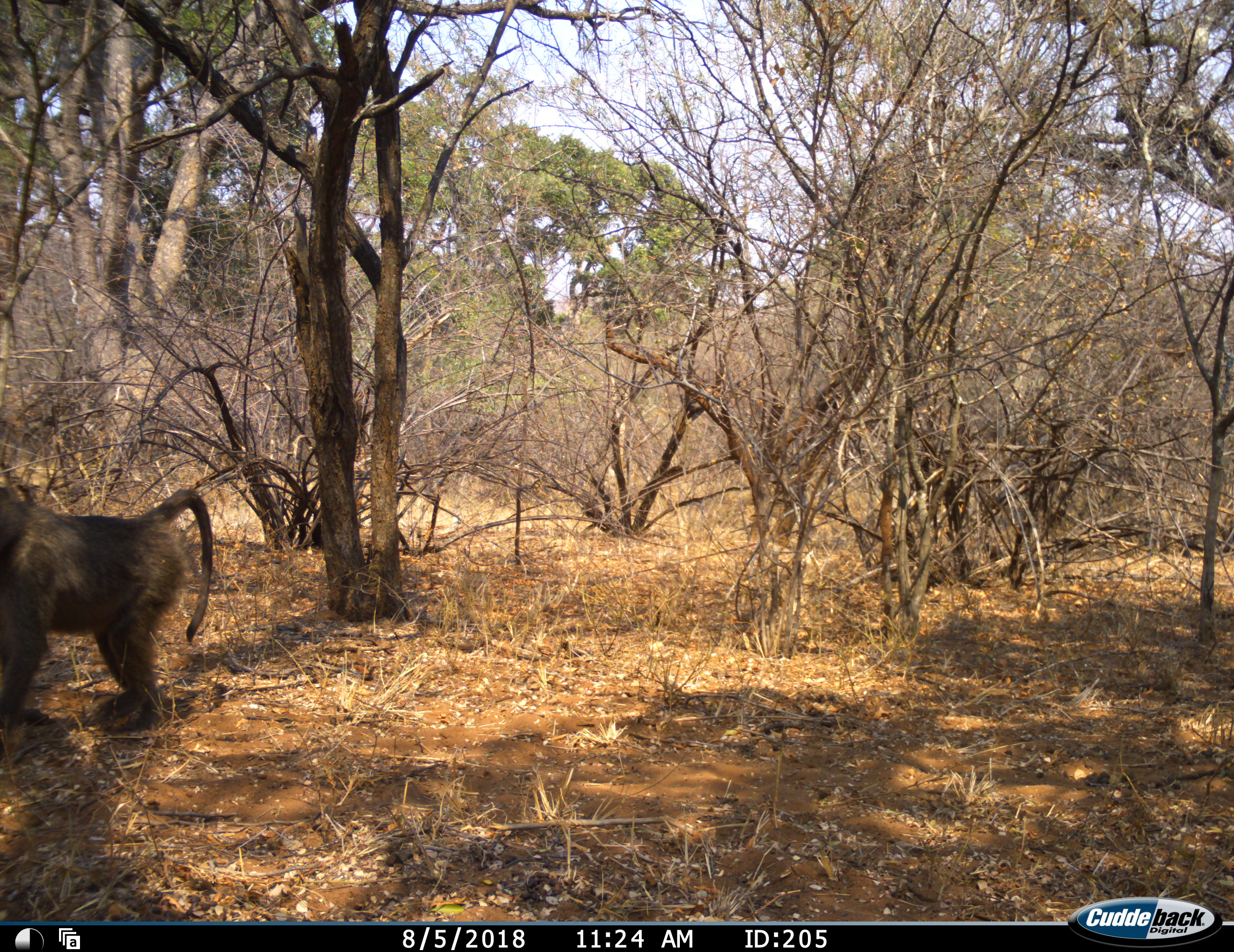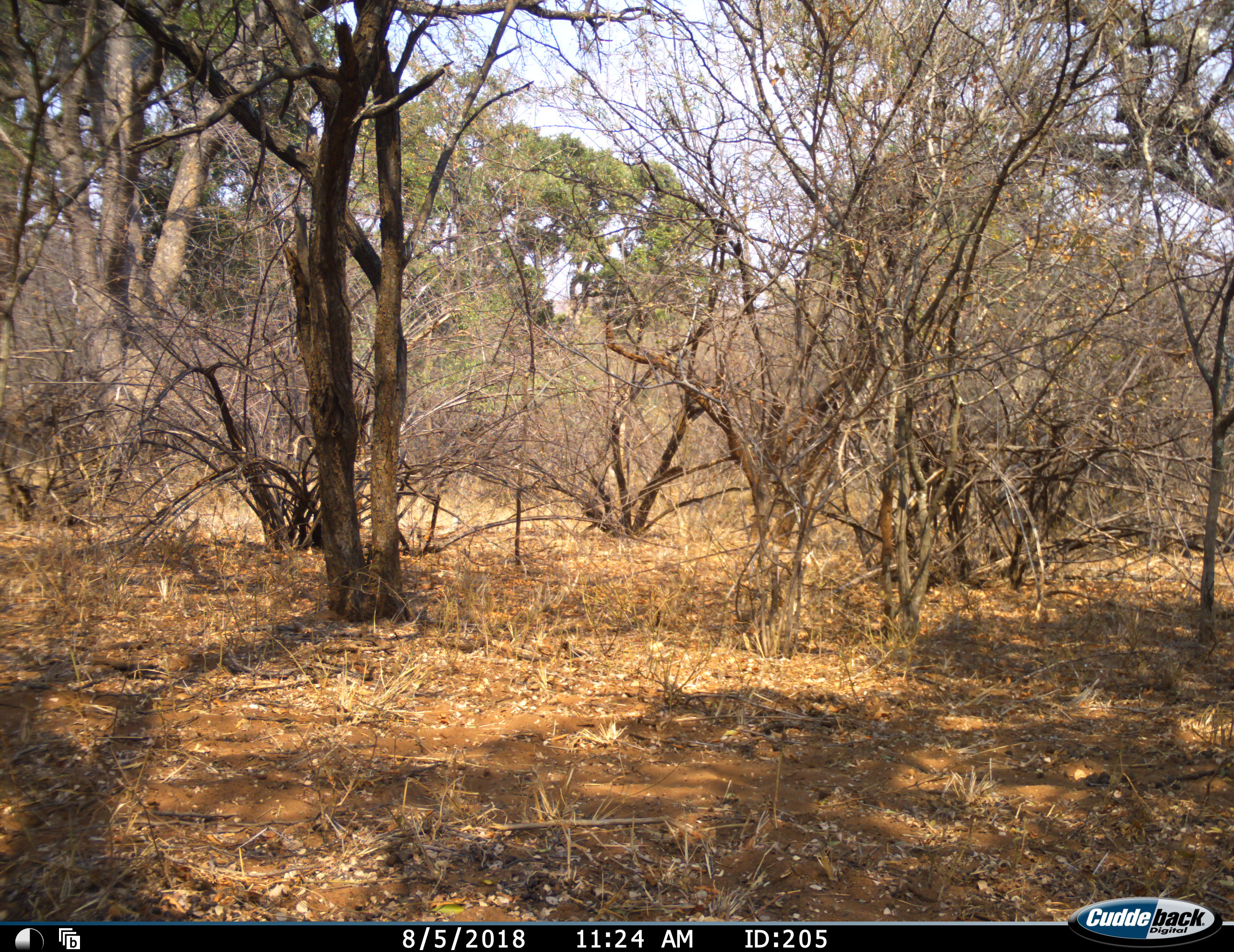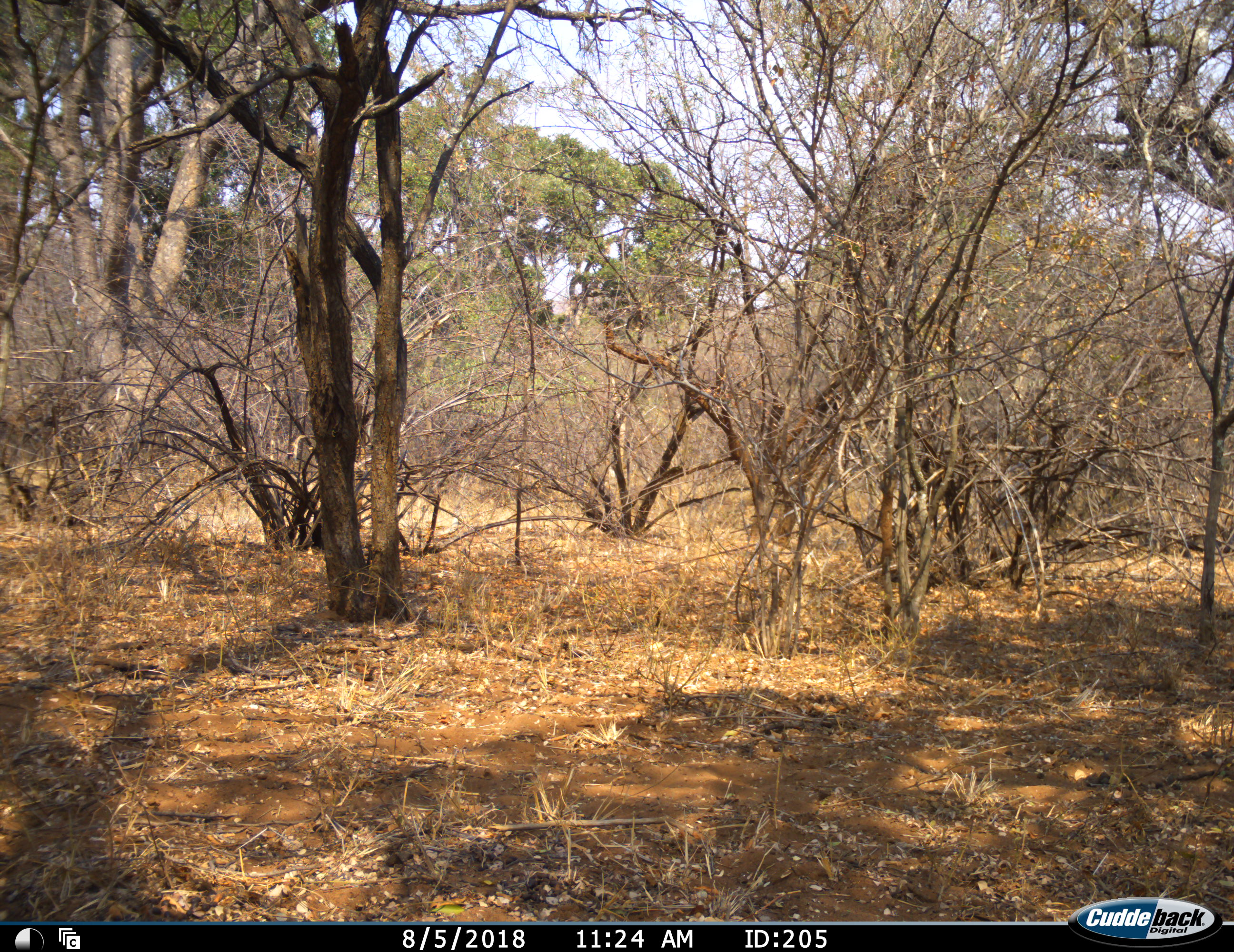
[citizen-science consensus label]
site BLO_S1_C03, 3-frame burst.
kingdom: Animalia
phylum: Chordata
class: Mammalia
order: Primates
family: Cercopithecidae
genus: Papio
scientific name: Papio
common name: baboon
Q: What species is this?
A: Baboon (Papio).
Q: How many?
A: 1.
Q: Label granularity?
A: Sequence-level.